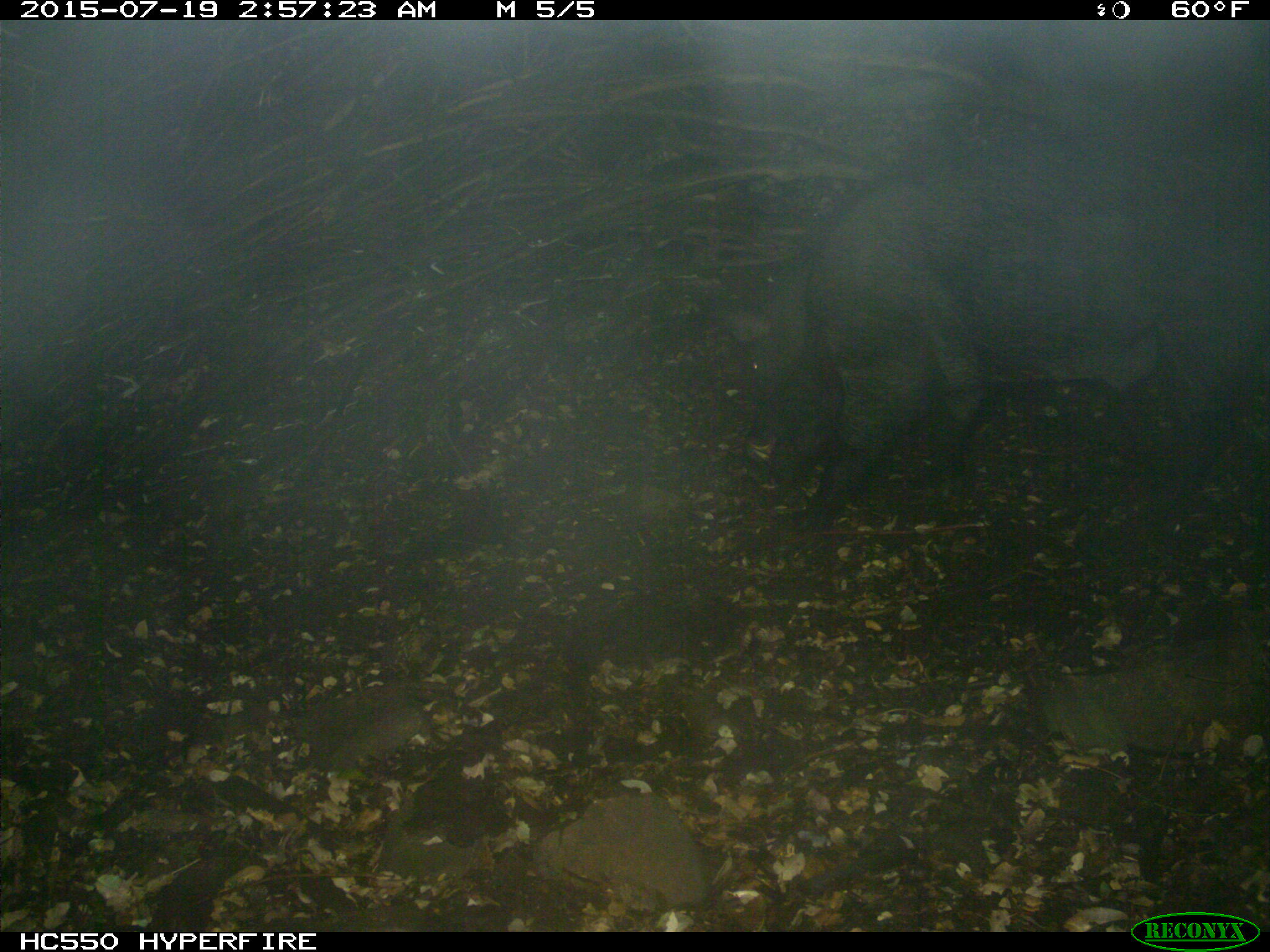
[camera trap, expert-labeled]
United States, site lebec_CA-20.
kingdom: Animalia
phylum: Chordata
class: Mammalia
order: Artiodactyla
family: Suidae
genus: Sus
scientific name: Sus scrofa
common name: wild boar